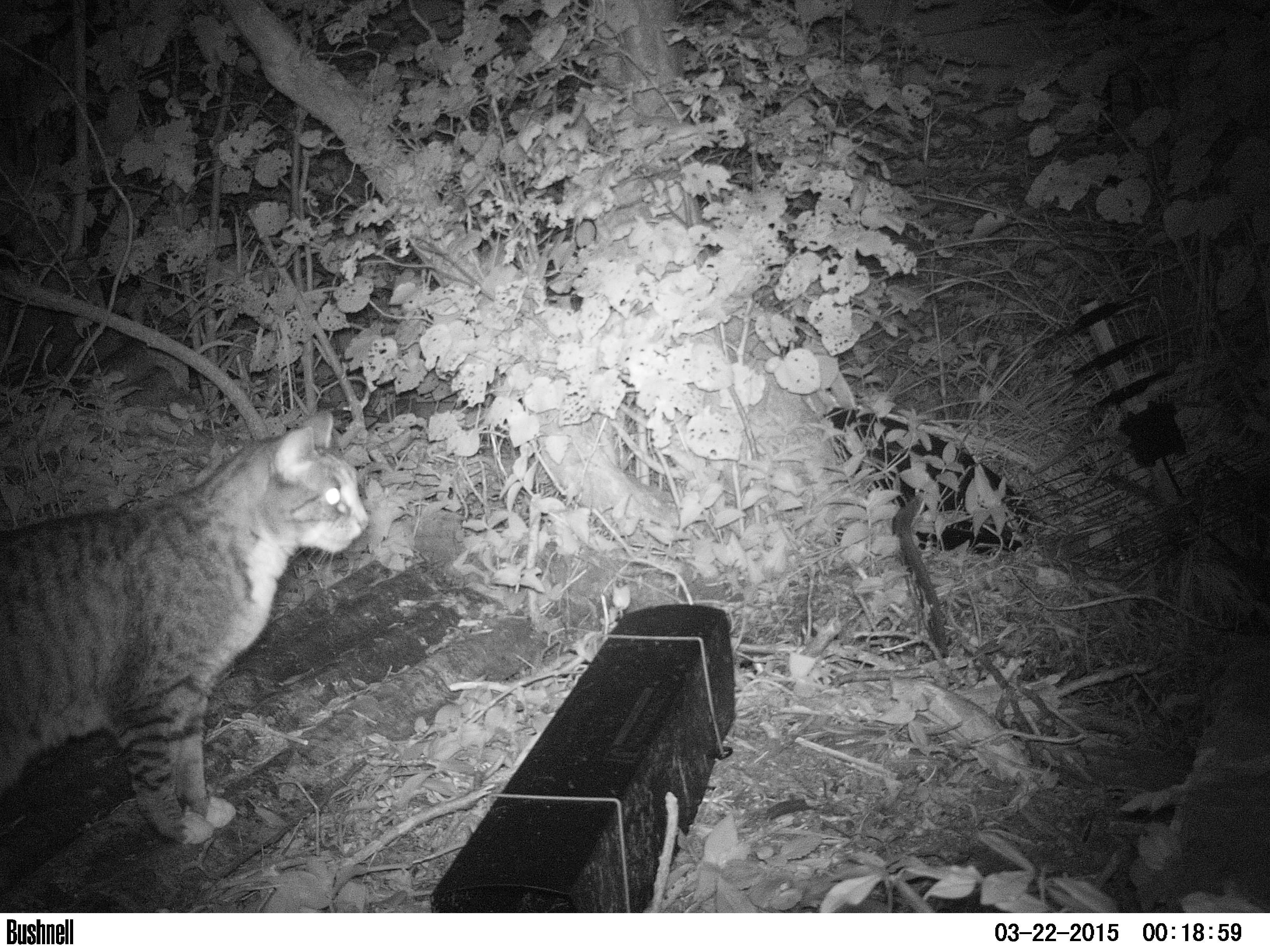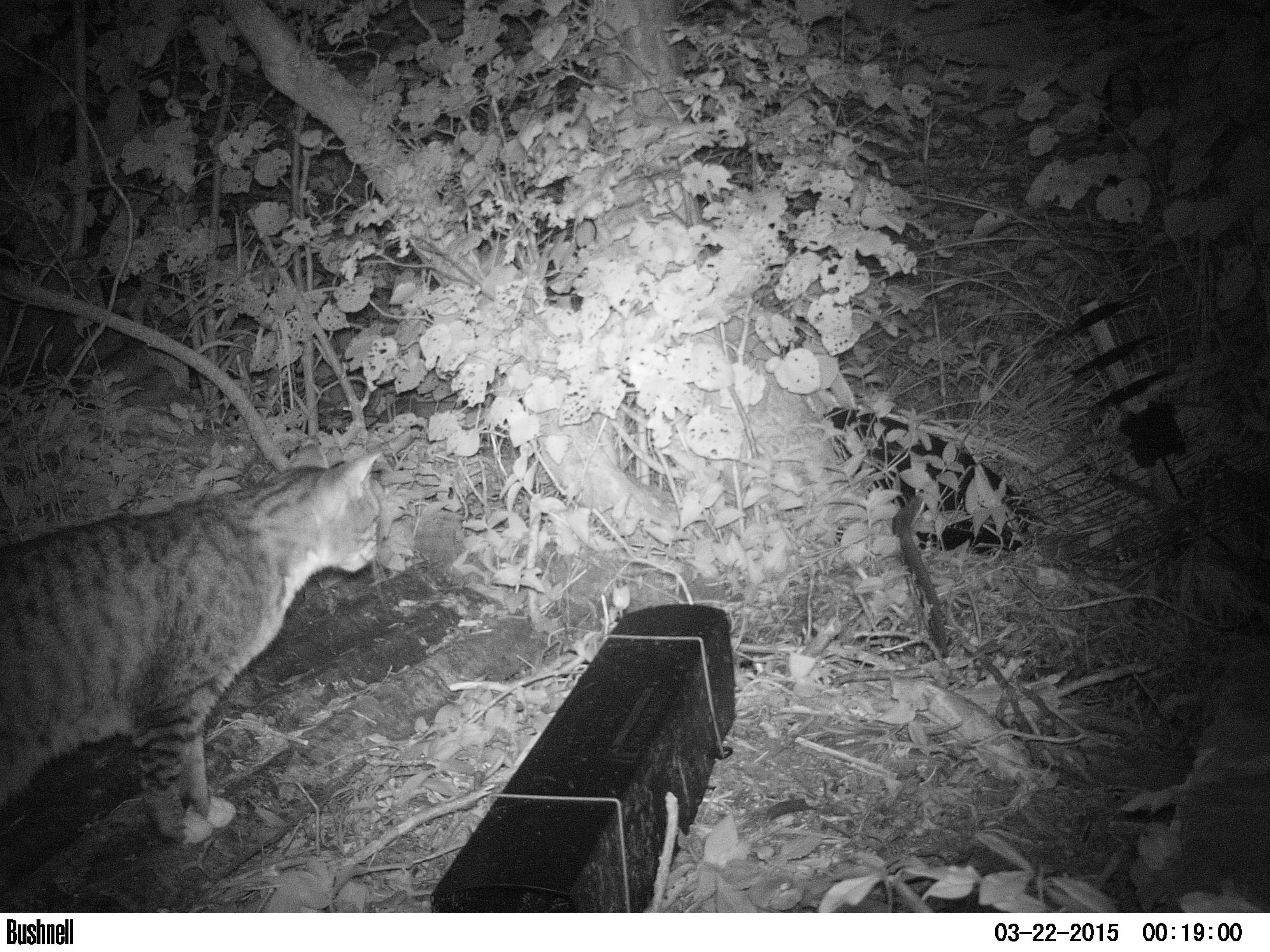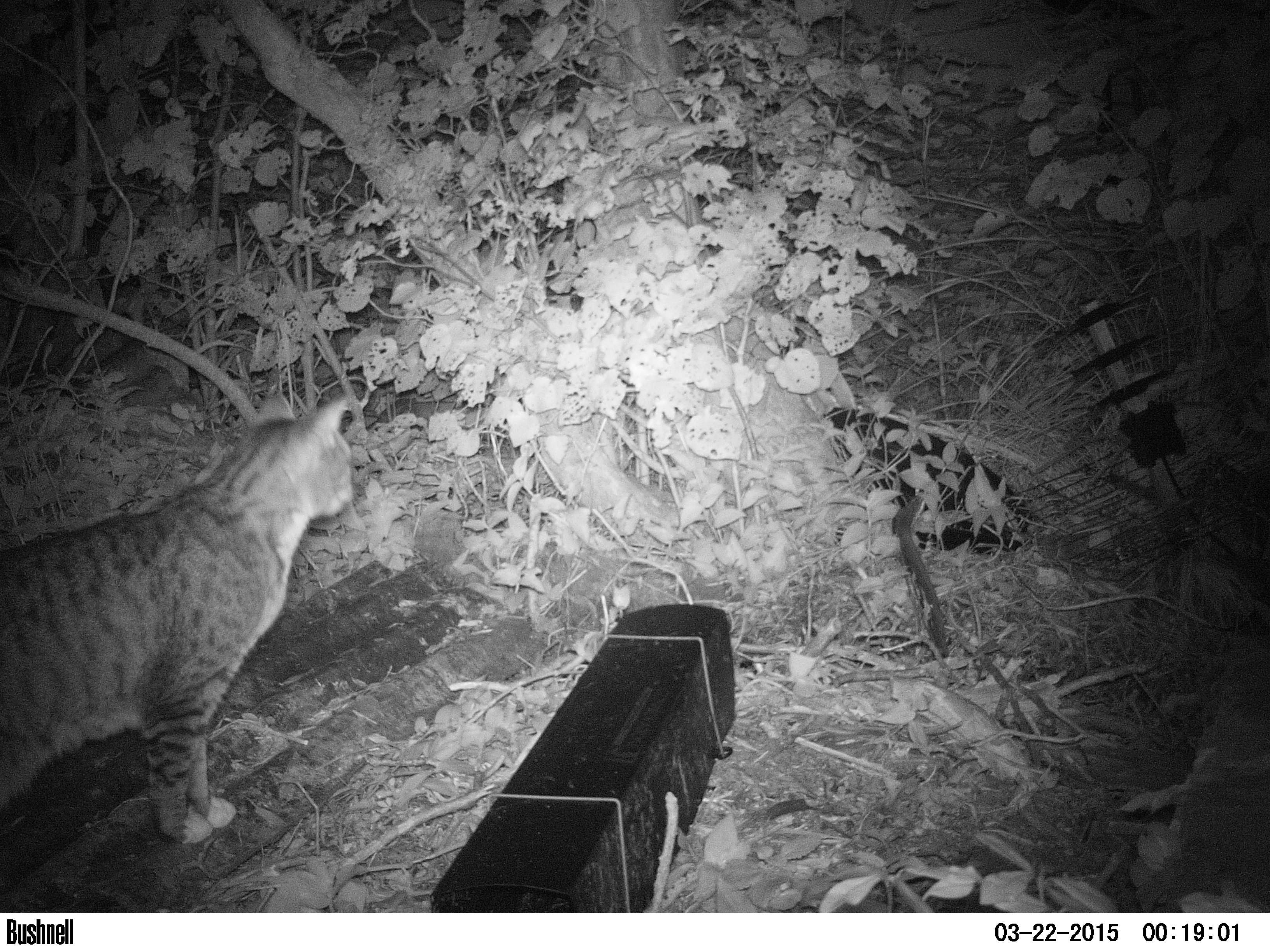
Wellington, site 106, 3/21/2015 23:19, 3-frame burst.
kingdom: Animalia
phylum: Chordata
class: Mammalia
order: Carnivora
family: Felidae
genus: Felis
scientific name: Felis catus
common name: cat